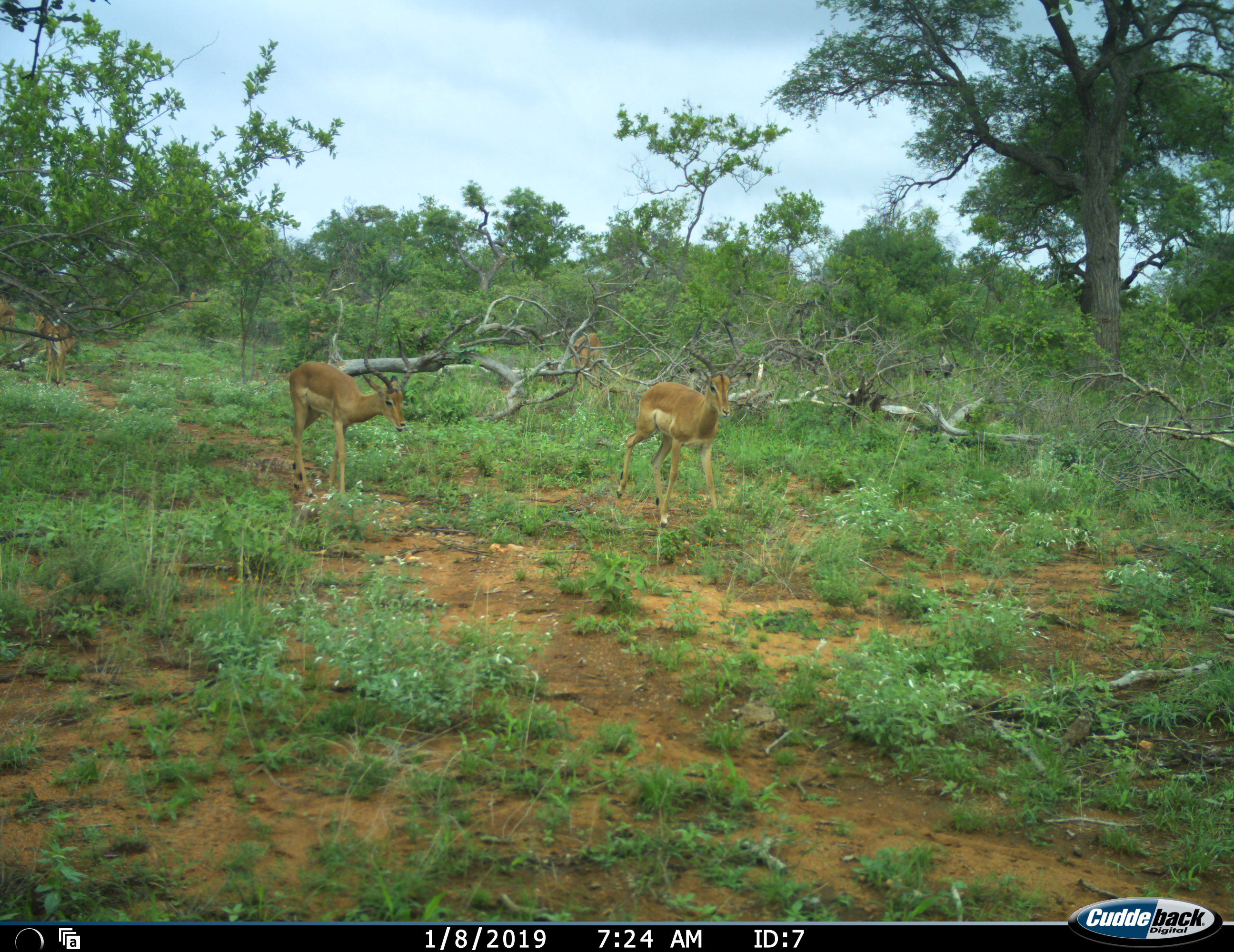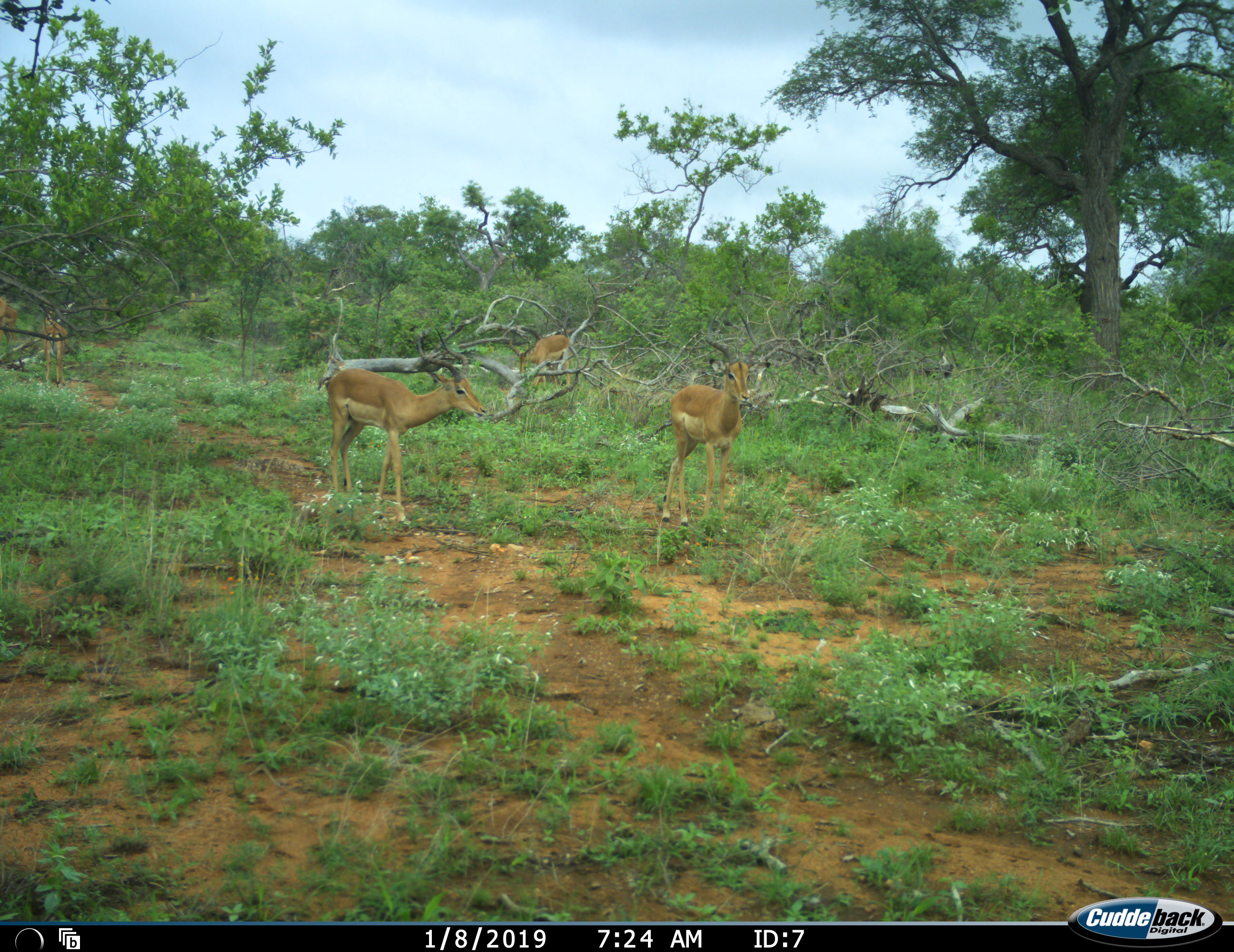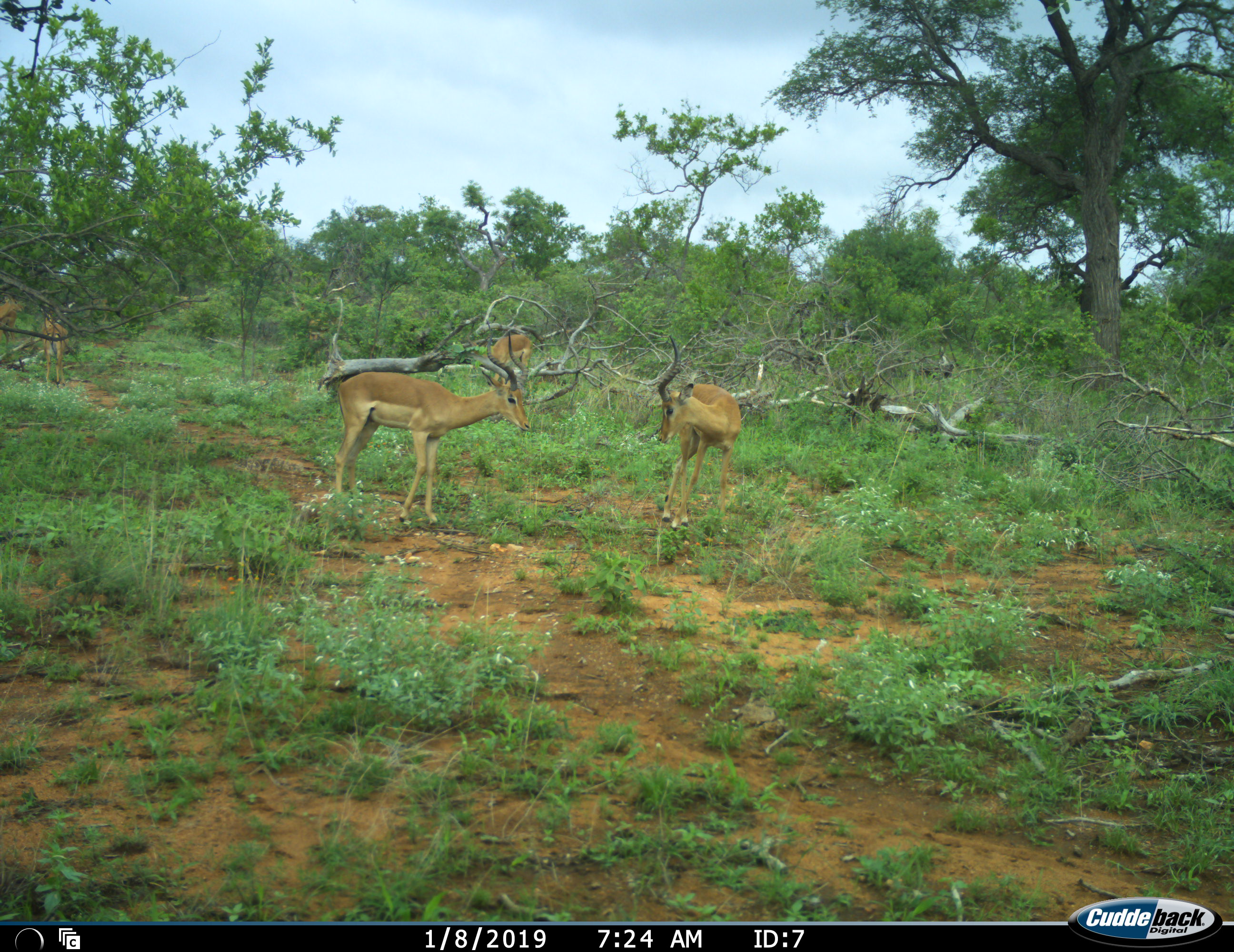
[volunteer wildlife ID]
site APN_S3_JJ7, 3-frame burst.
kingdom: Animalia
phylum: Chordata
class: Mammalia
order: Artiodactyla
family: Bovidae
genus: Aepyceros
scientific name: Aepyceros melampus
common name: impala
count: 3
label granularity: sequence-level